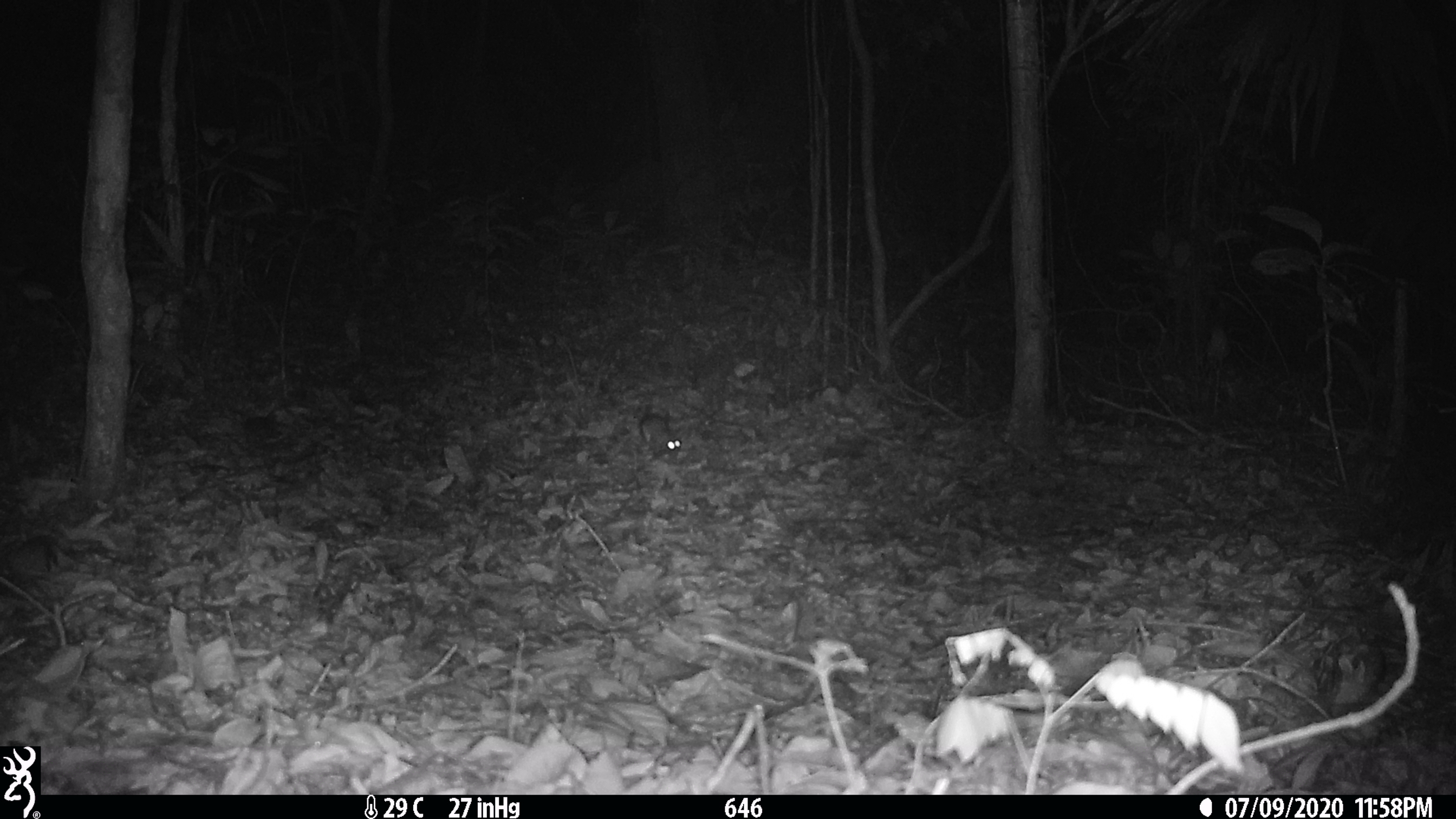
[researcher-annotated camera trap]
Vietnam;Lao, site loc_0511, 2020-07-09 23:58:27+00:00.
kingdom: Animalia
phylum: Chordata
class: Mammalia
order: Rodentia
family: Muridae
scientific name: Muridae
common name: old-world mice and rats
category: unidentified murid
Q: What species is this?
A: Unidentified murid (old-world mice and rats) (Muridae).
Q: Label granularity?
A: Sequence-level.